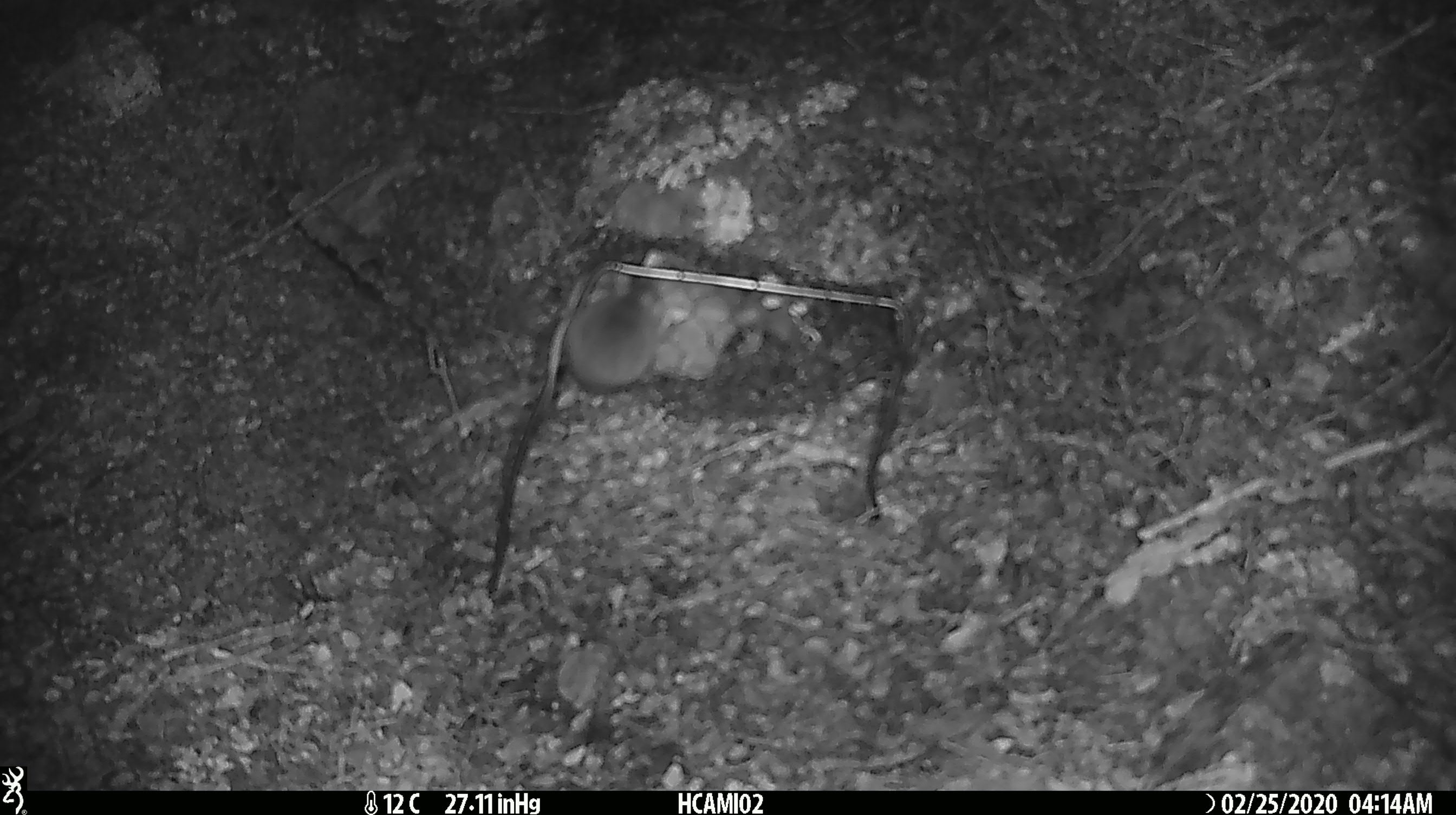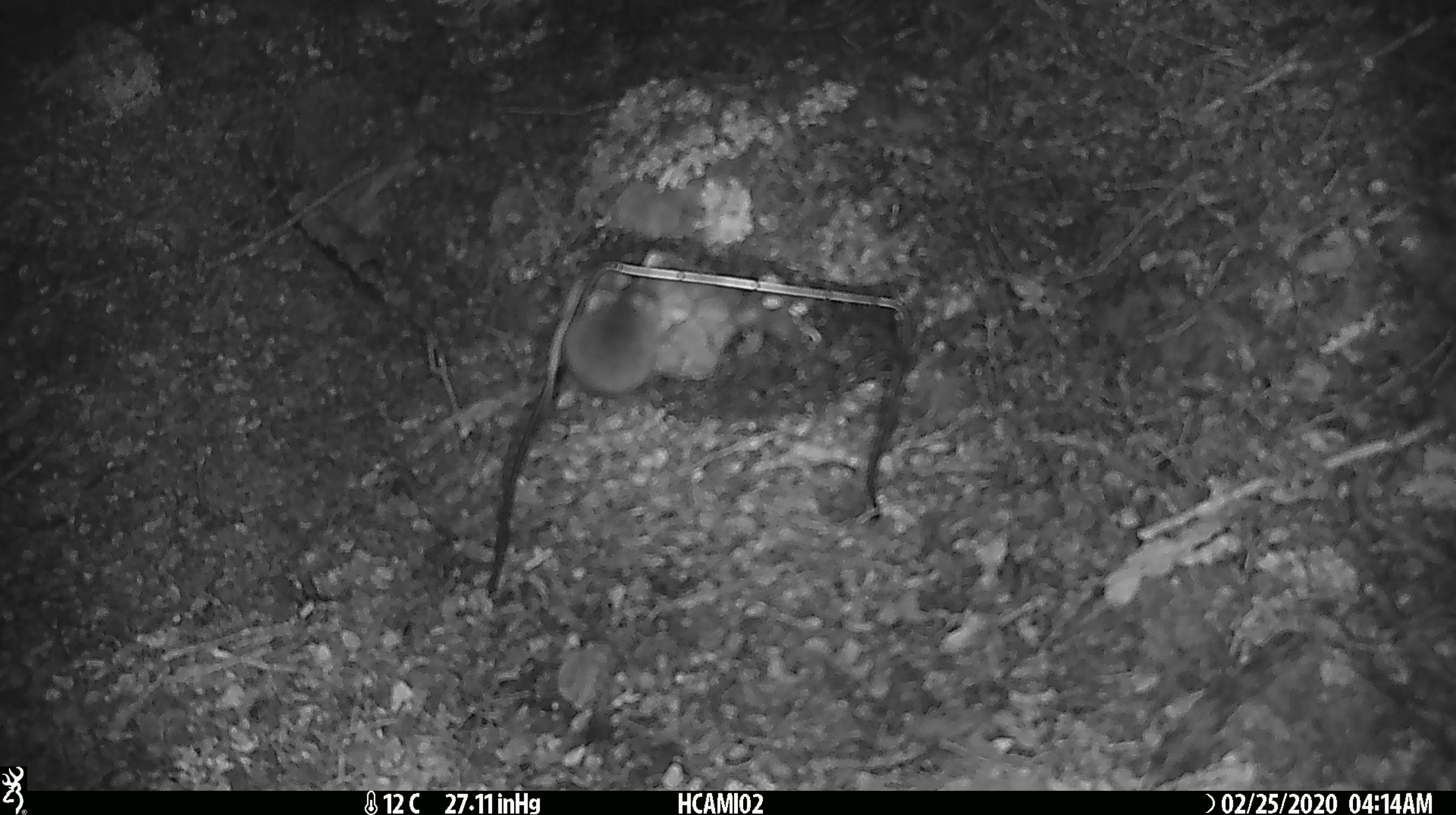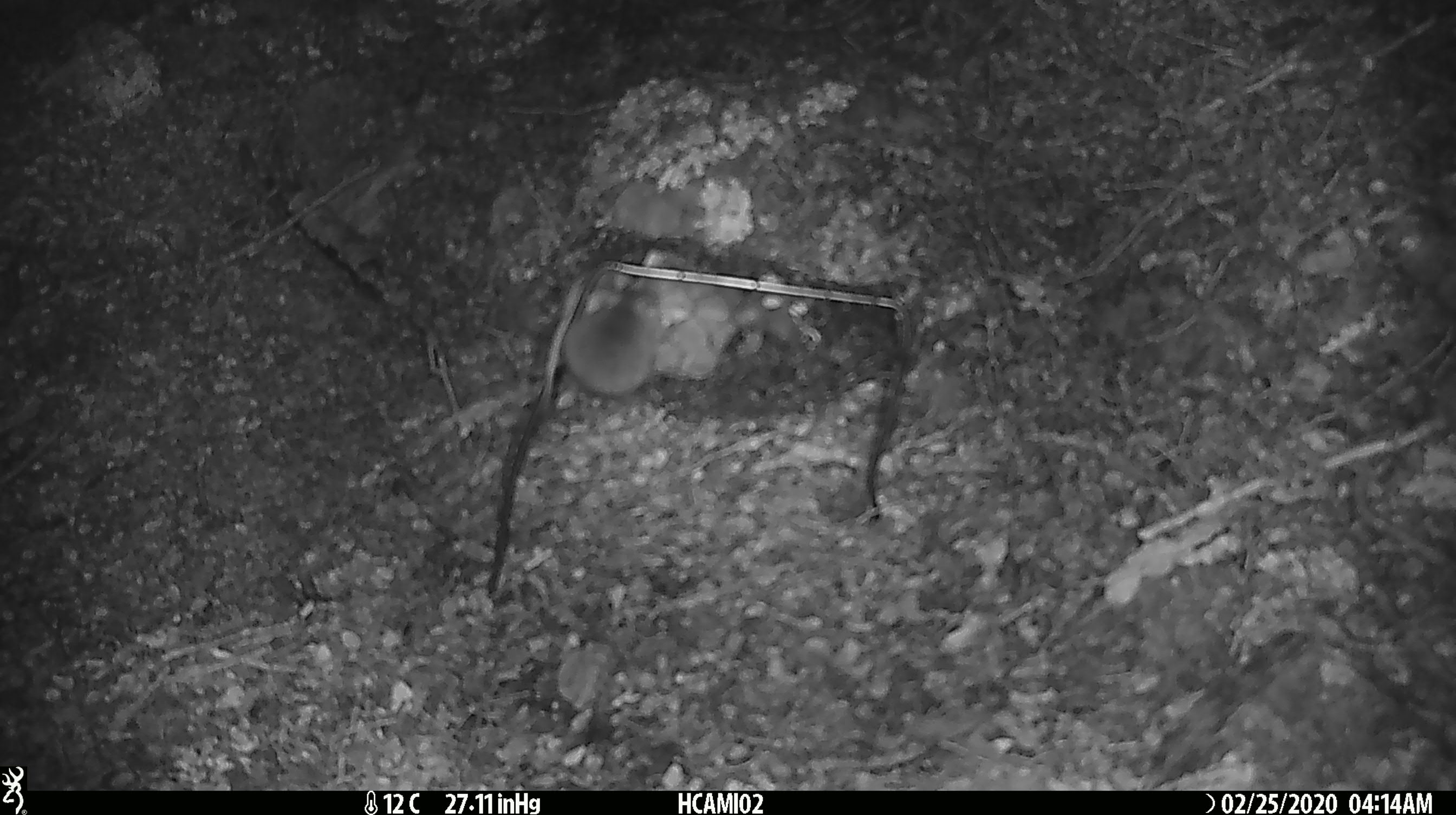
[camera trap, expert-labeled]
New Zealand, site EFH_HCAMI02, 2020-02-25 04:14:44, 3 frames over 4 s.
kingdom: Animalia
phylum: Chordata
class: Mammalia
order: Rodentia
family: Muridae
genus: Mus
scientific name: Mus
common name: mouse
Mouse (Mus).